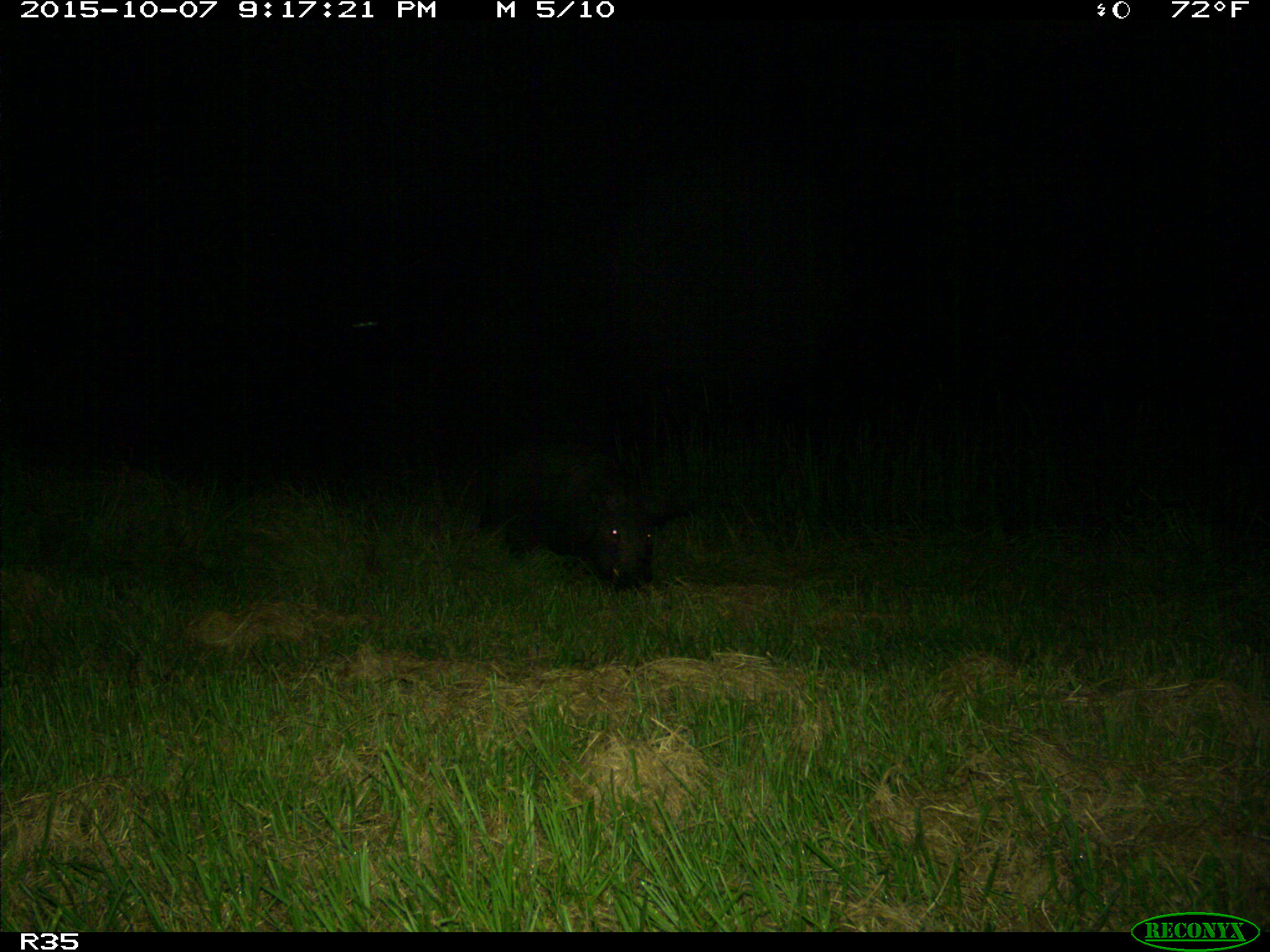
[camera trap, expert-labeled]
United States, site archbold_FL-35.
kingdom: Animalia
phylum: Chordata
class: Mammalia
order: Artiodactyla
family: Suidae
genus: Sus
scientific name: Sus scrofa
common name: wild boar